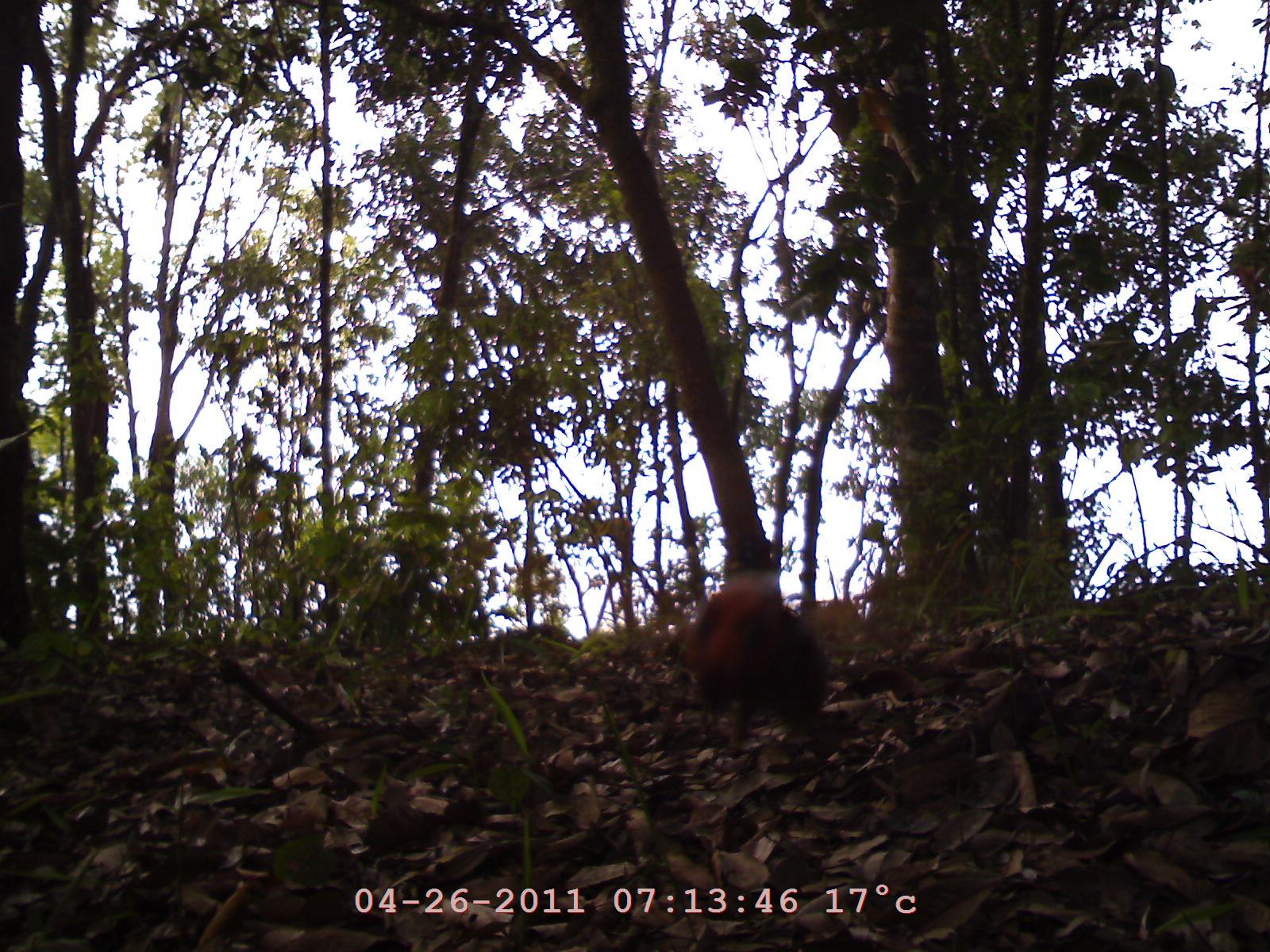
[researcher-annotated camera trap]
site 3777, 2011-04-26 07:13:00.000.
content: unidentified animal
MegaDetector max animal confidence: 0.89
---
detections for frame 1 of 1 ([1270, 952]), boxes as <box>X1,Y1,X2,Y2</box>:
unknown: <box>680,571,833,762</box>